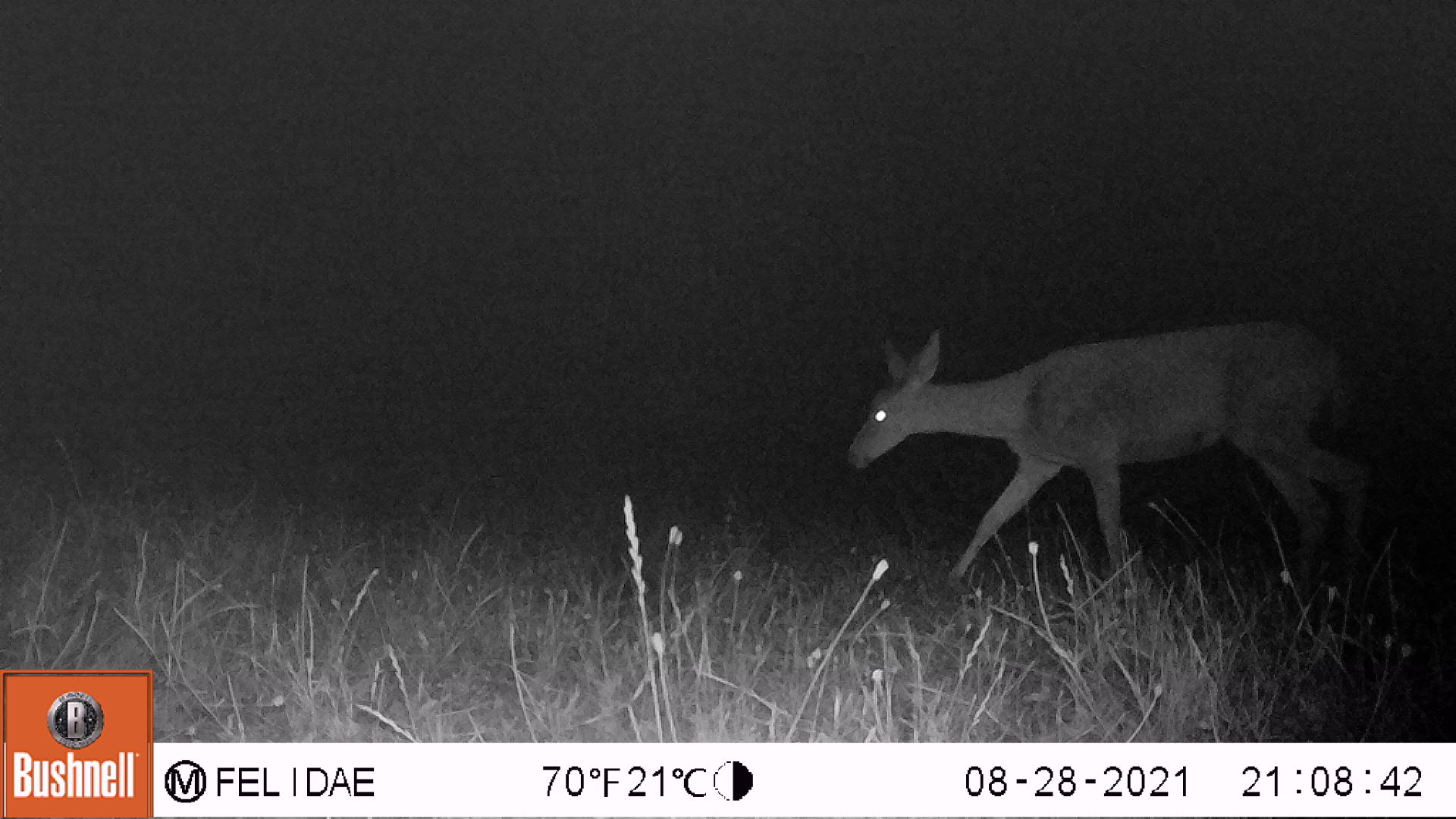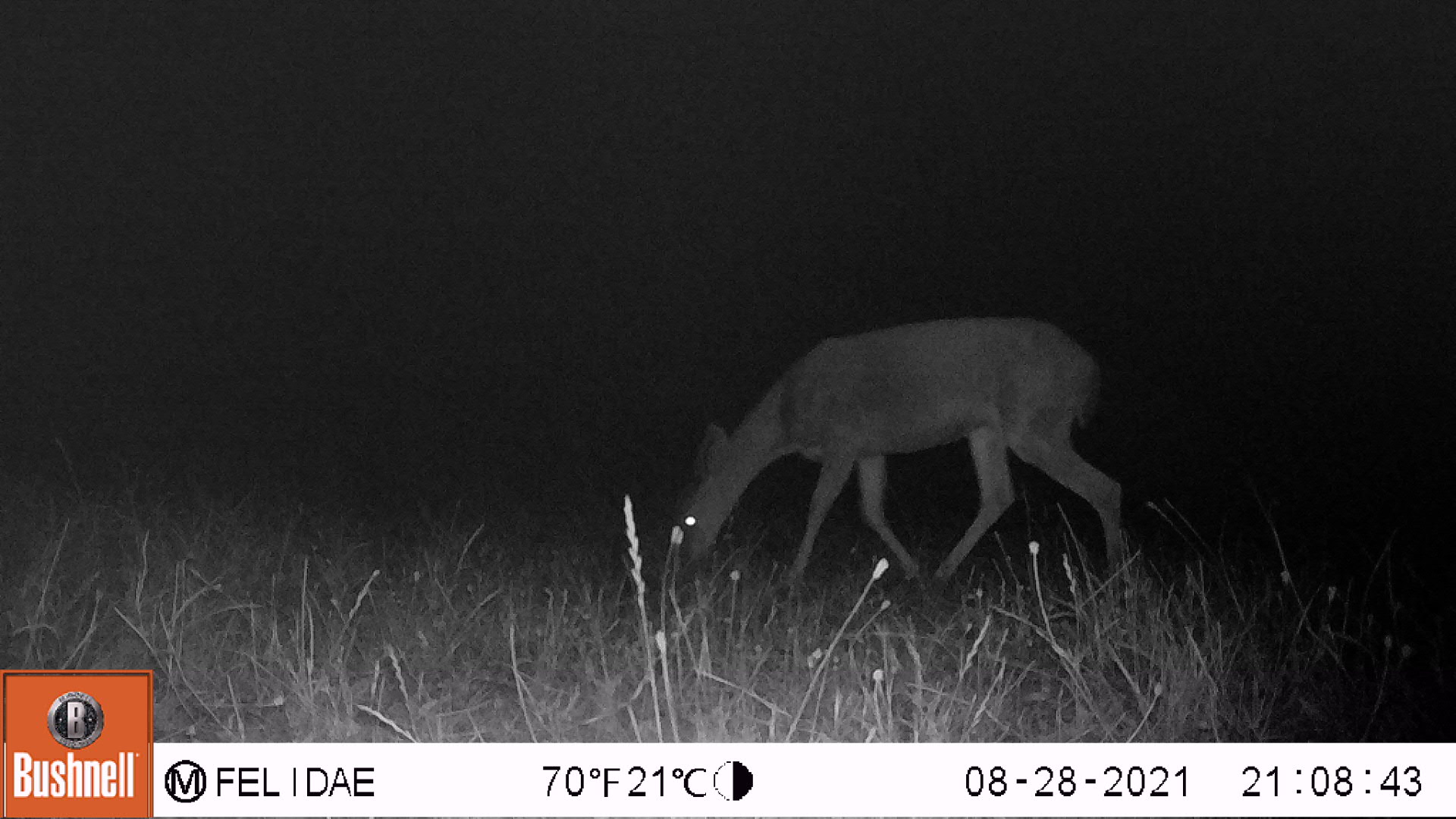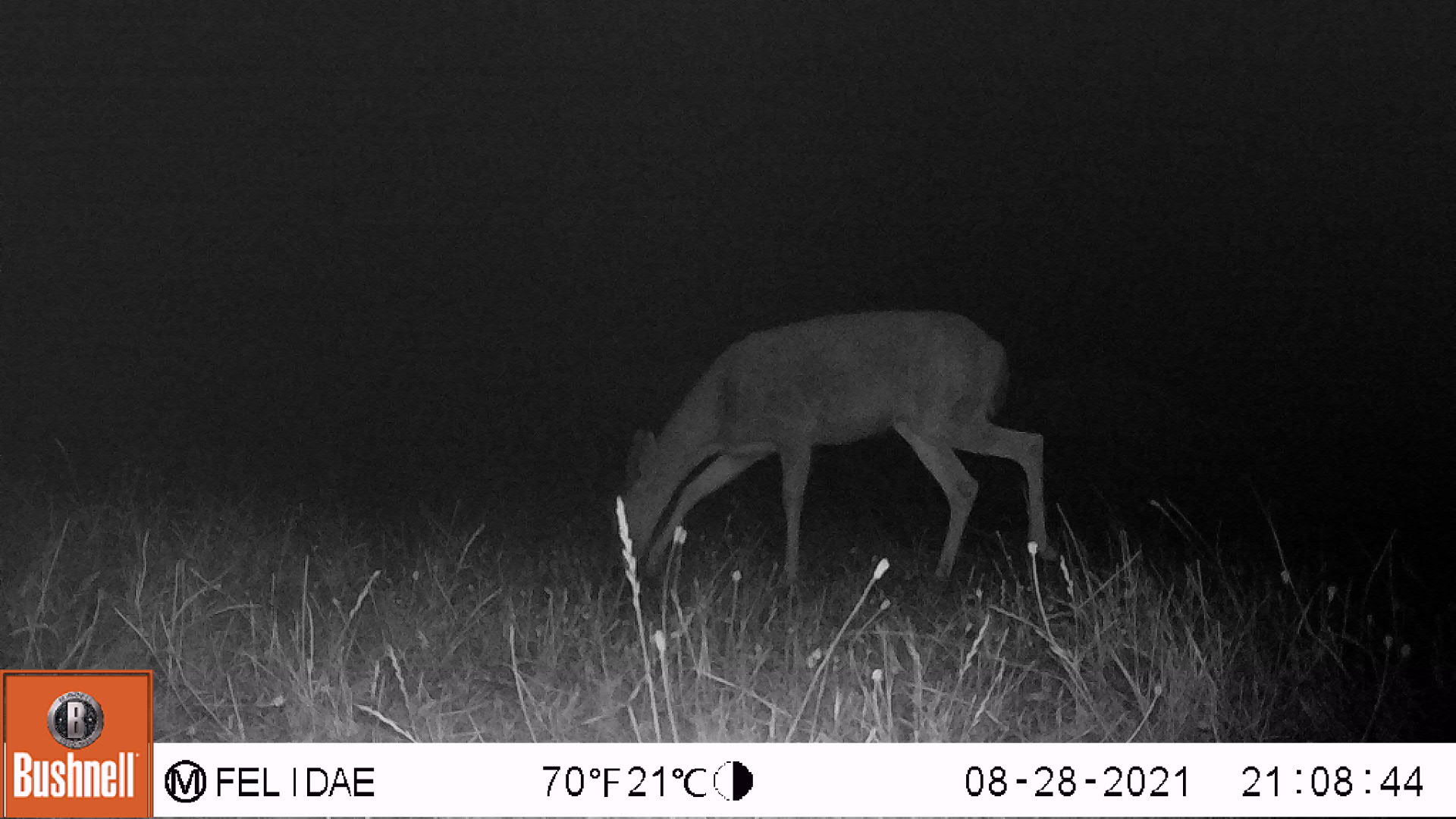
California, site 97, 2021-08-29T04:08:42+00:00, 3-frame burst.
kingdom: Animalia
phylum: Chordata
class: Mammalia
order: Artiodactyla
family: Cervidae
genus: Odocoileus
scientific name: Odocoileus hemionus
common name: mule deer